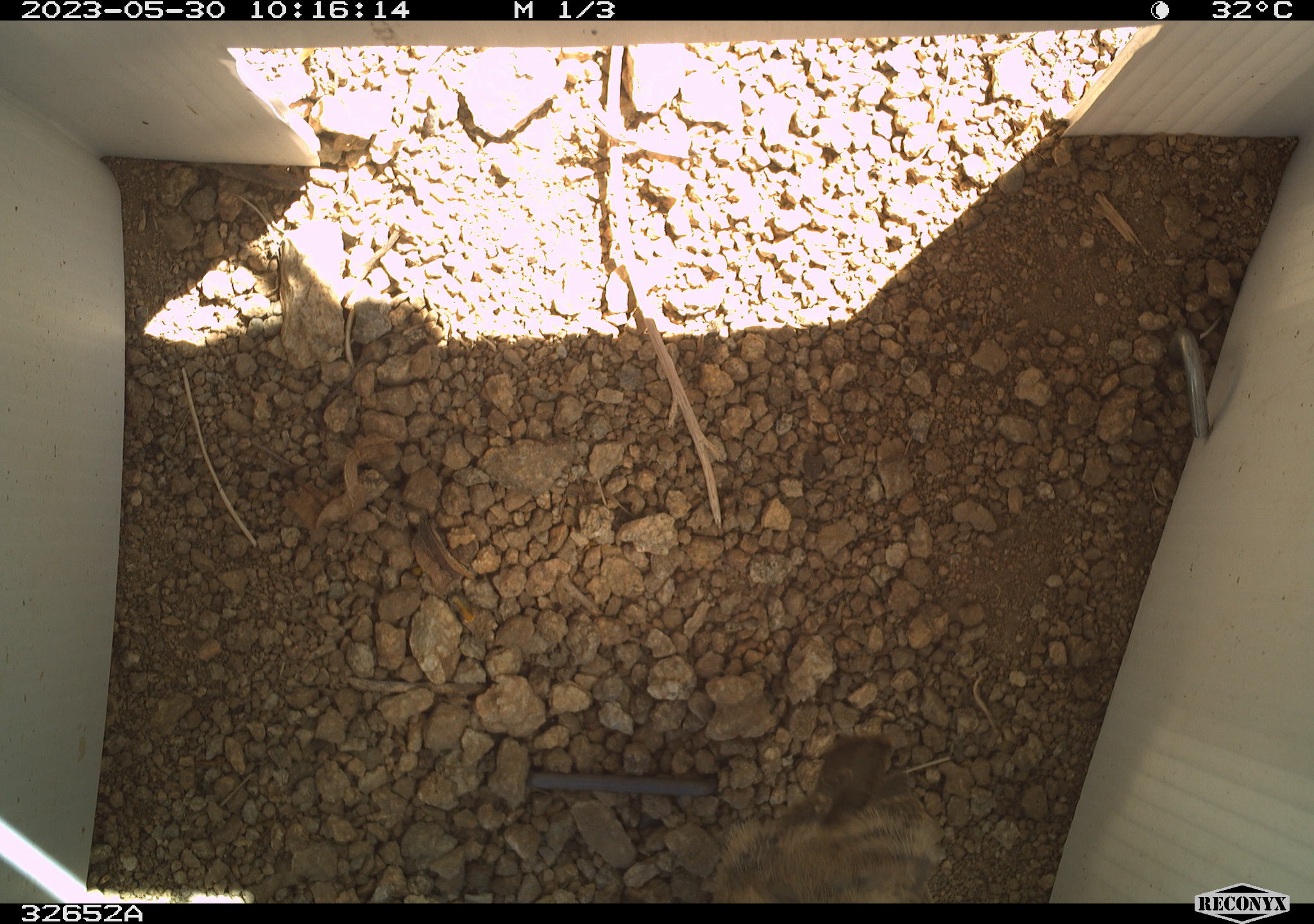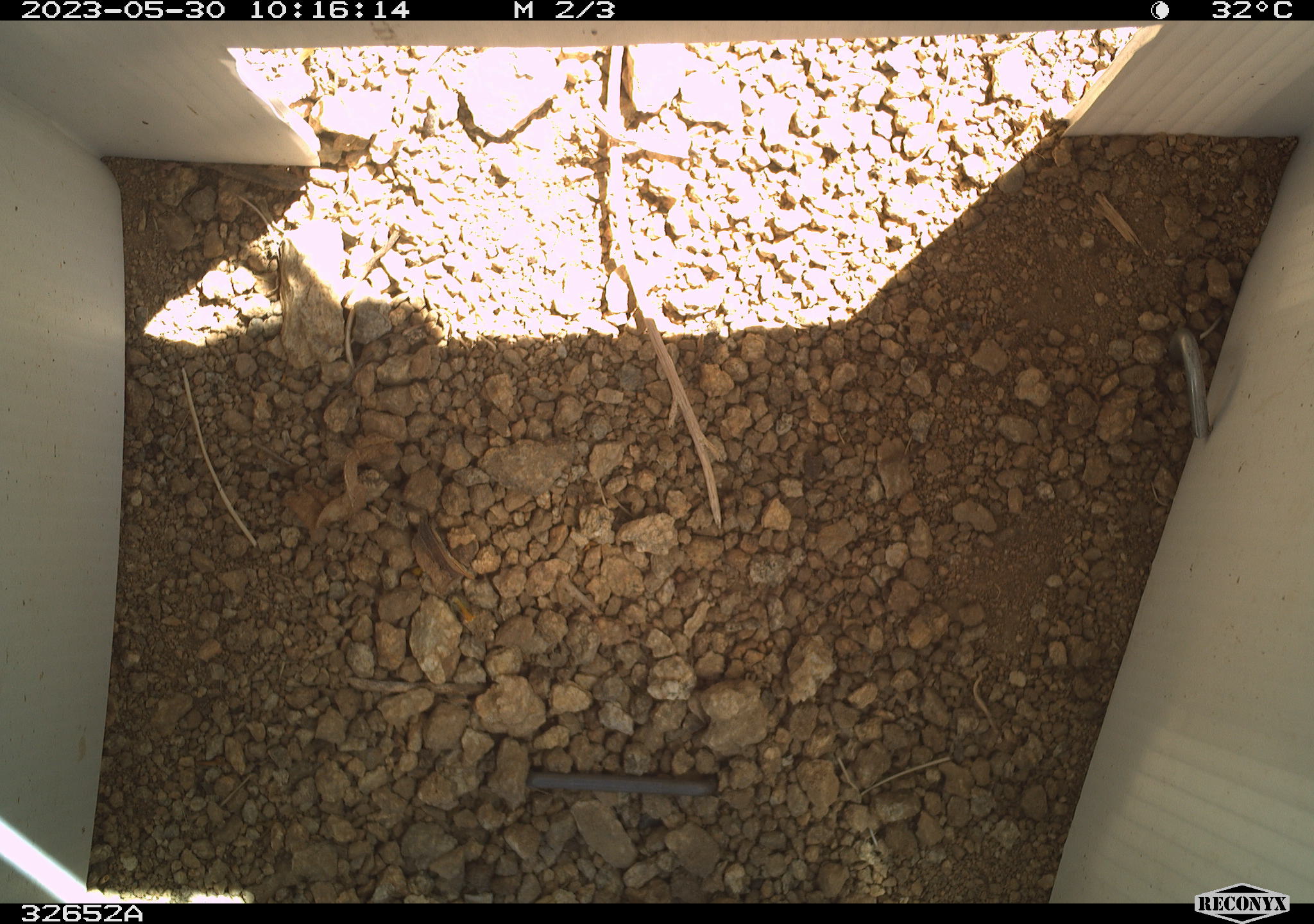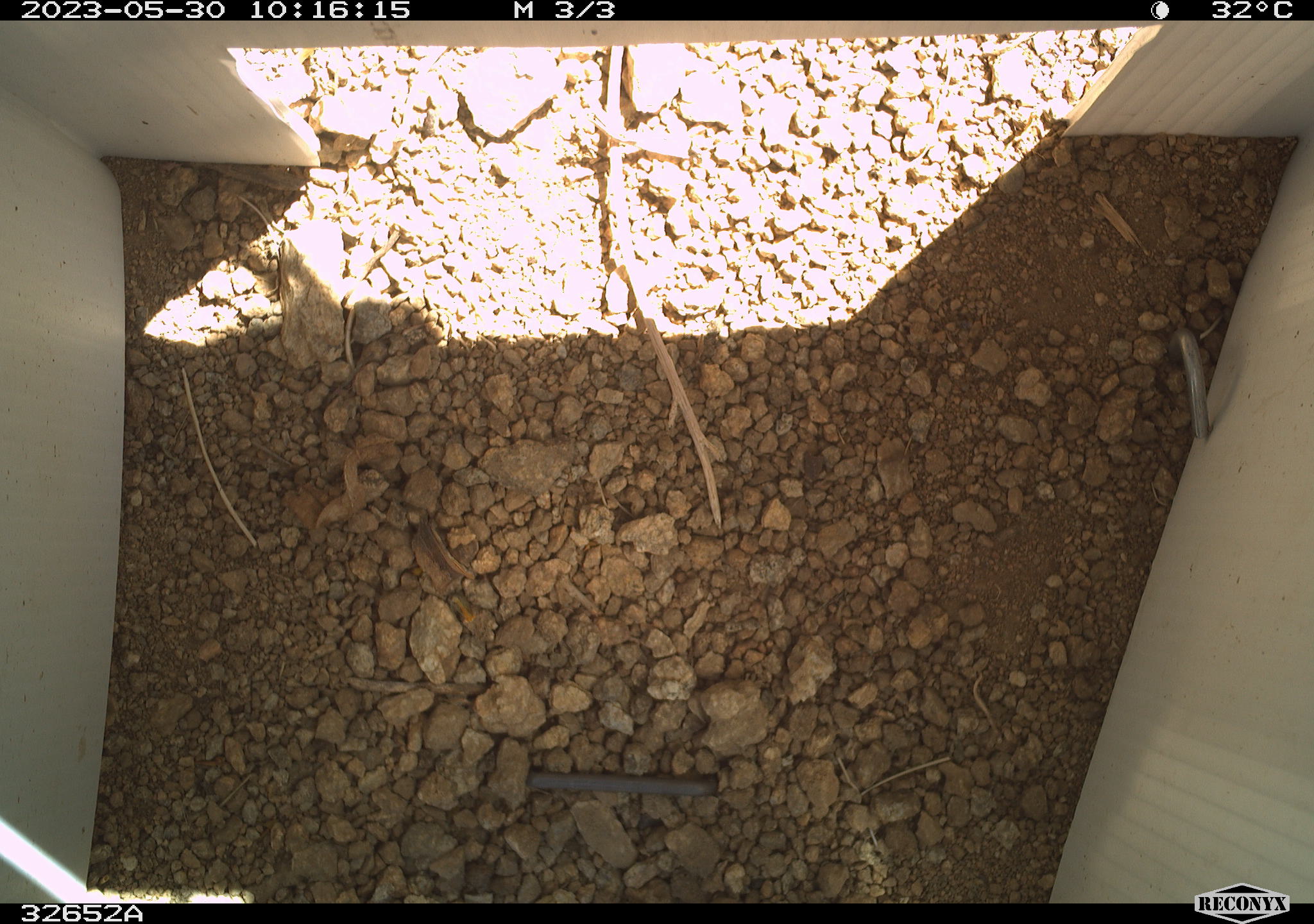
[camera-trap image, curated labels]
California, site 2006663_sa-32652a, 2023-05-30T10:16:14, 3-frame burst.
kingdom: Animalia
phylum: Chordata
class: Aves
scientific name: Aves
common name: bird